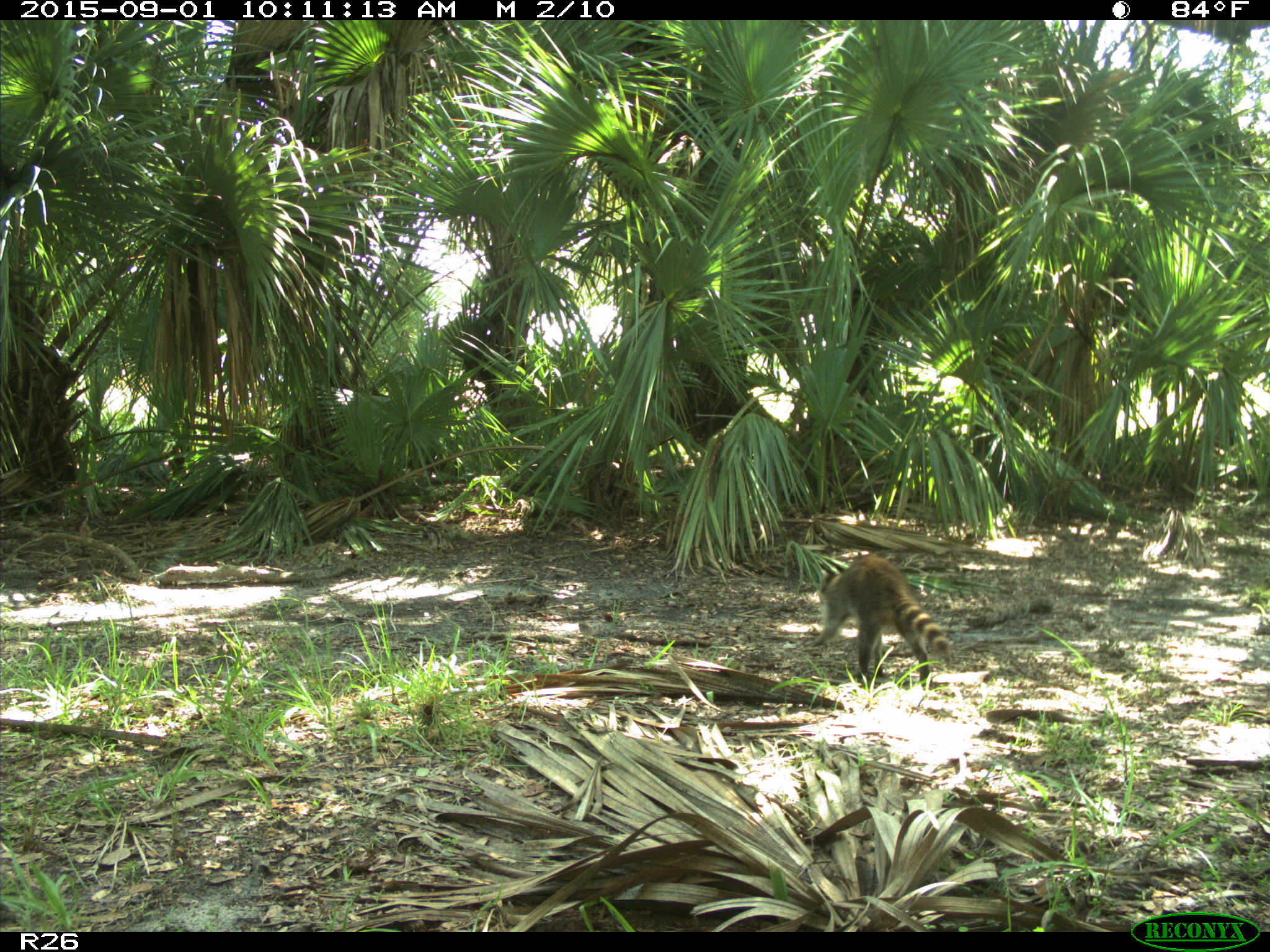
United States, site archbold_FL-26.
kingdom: Animalia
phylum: Chordata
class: Mammalia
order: Carnivora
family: Procyonidae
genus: Procyon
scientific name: Procyon lotor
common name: common raccoon